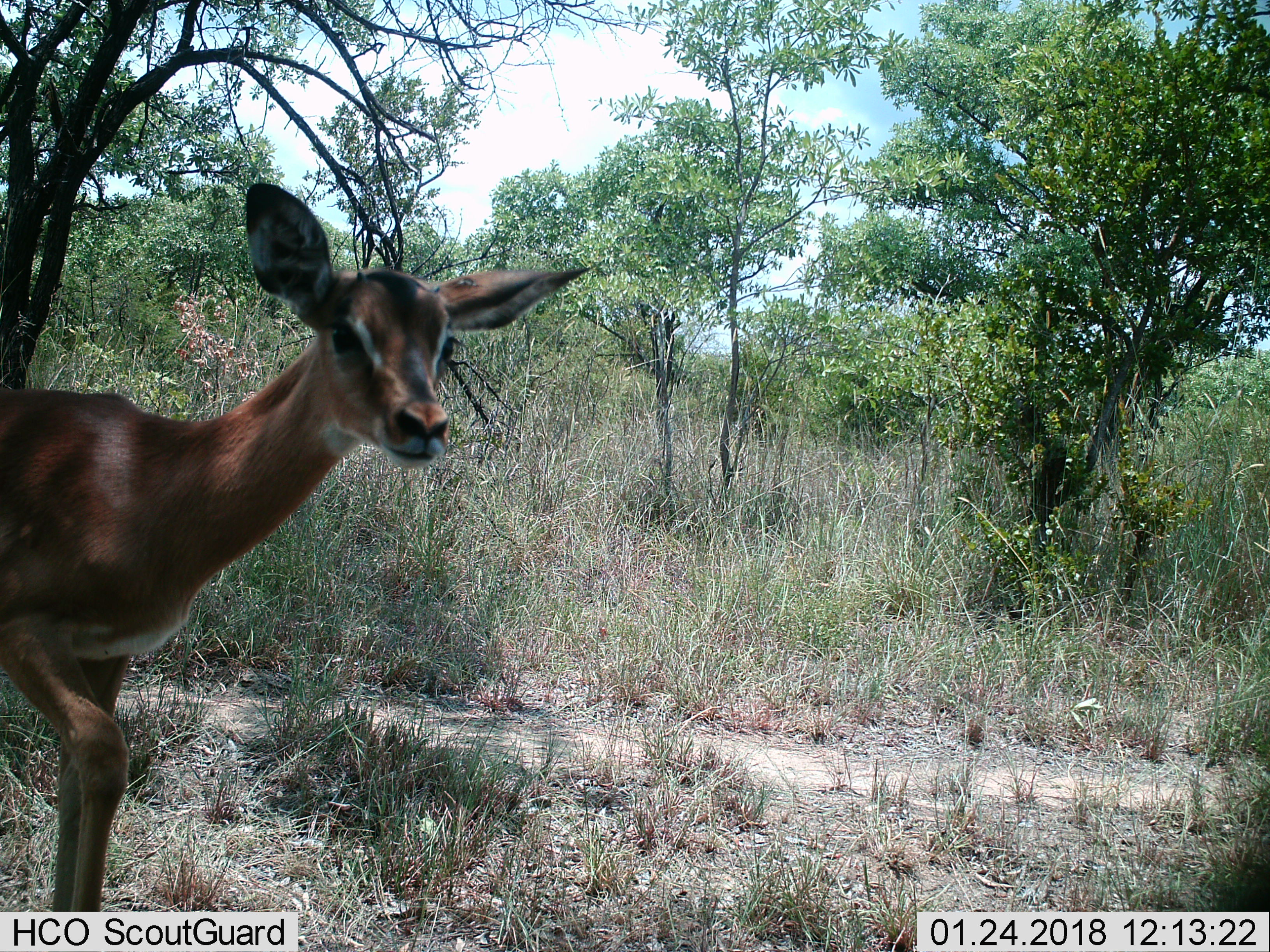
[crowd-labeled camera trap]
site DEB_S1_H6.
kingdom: Animalia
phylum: Chordata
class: Mammalia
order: Artiodactyla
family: Bovidae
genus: Aepyceros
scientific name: Aepyceros melampus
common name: impala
Impala (Aepyceros melampus), count 1. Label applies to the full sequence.